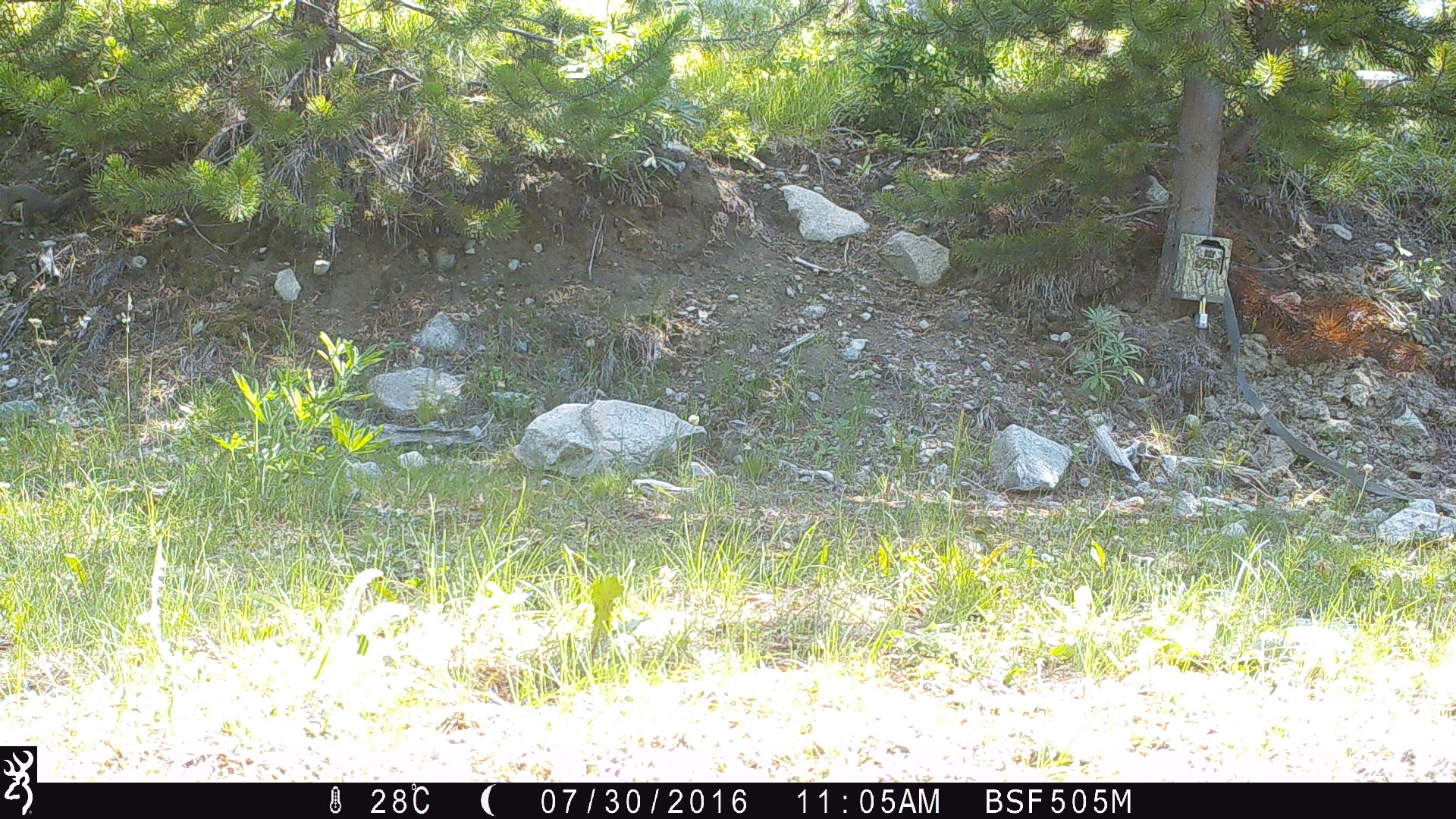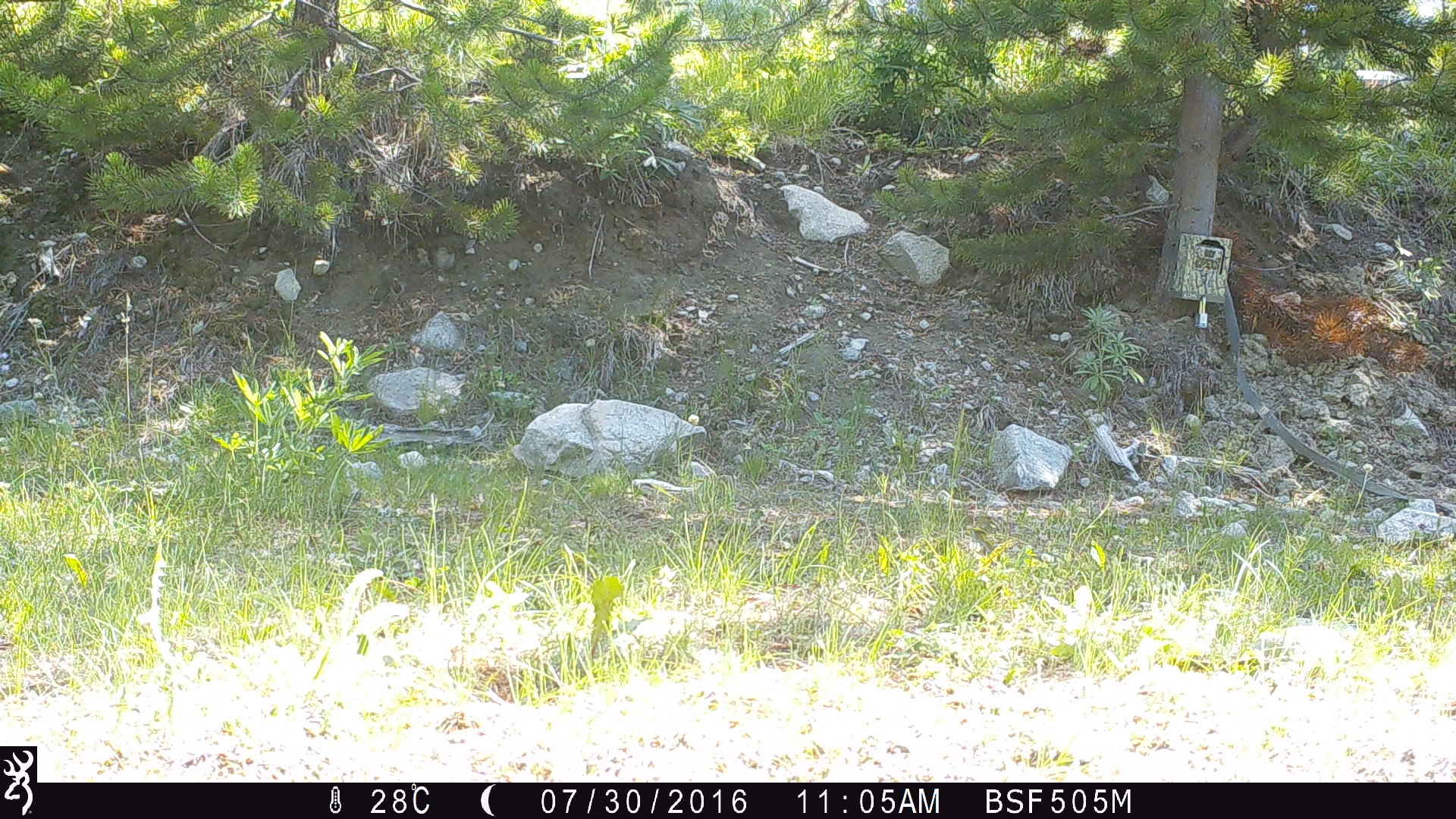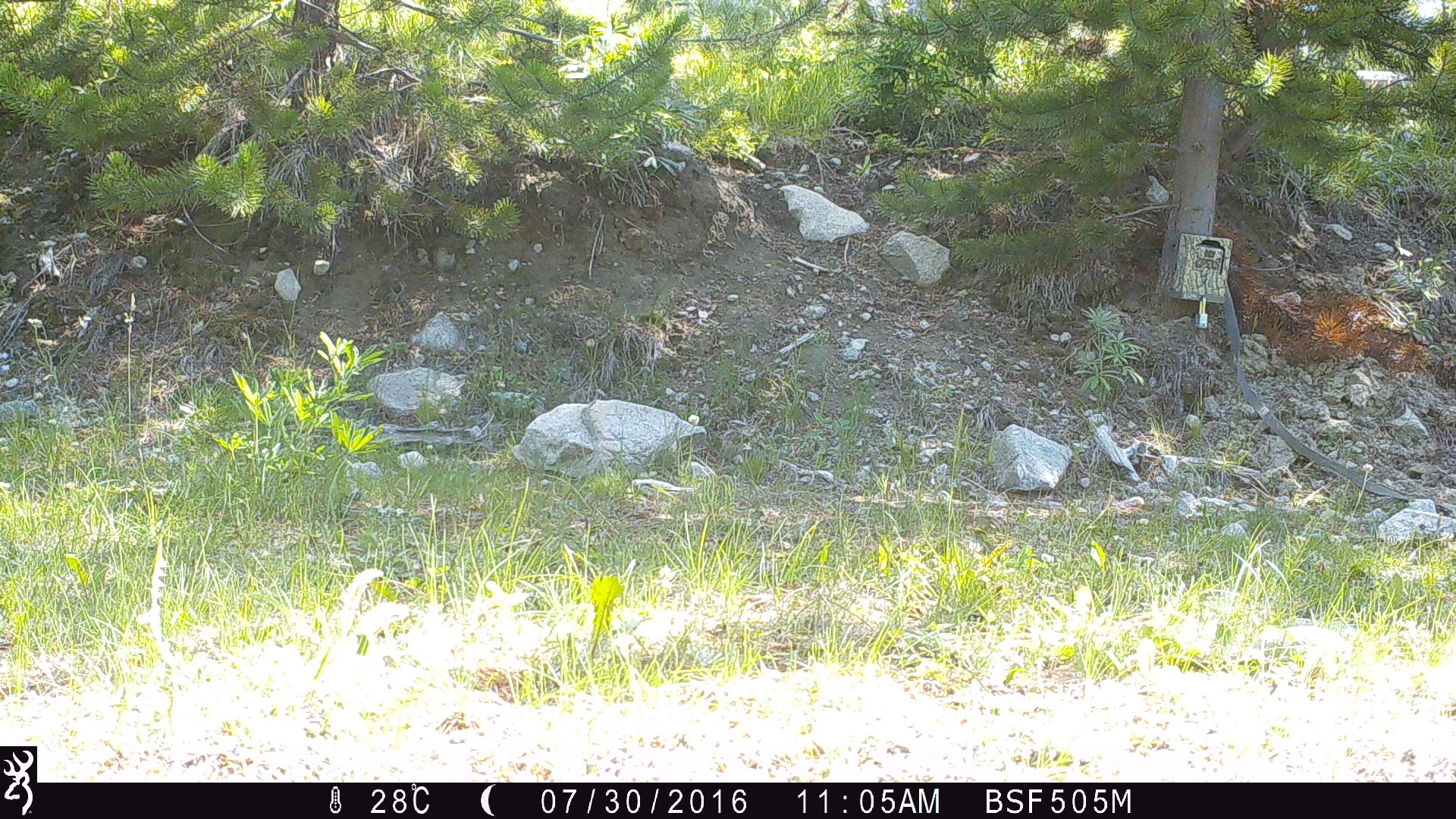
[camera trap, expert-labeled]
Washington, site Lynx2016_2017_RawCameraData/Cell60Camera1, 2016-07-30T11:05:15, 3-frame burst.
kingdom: Animalia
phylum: Chordata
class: Aves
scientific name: Aves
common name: birds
Aves (birds). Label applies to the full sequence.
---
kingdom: Animalia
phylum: Chordata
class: Mammalia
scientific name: Mammalia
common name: small mammal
Small mammal (Mammalia). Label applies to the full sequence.